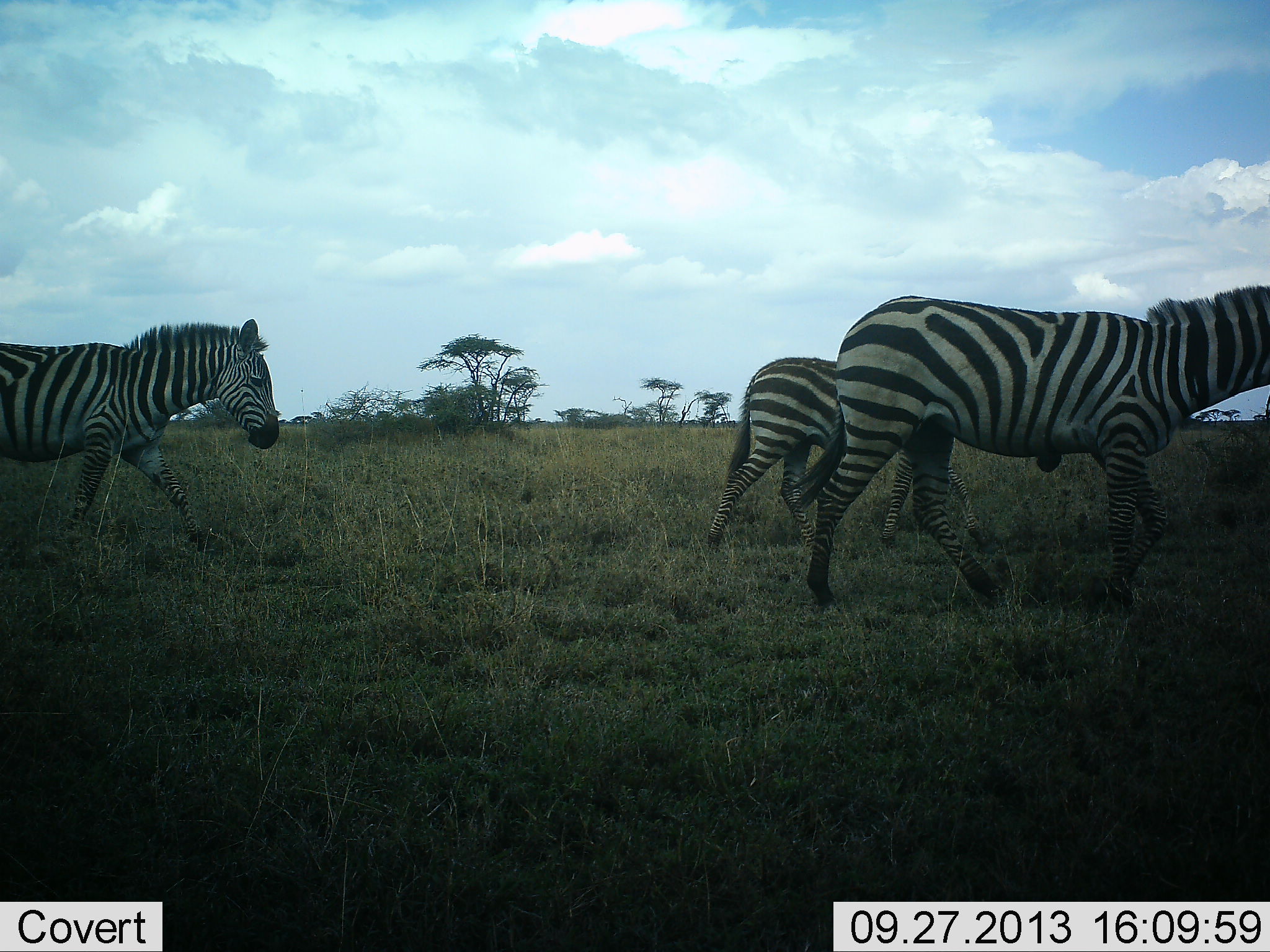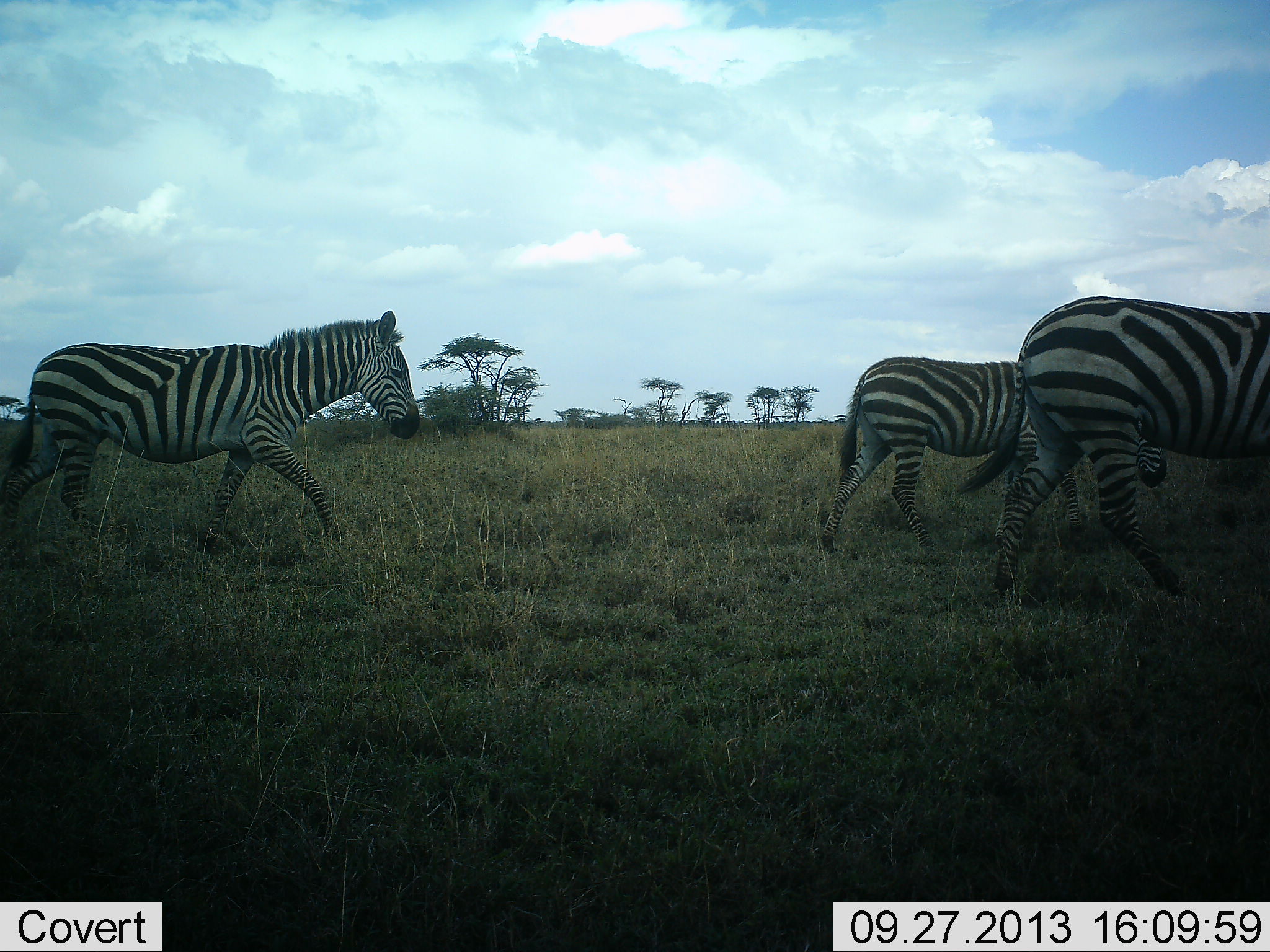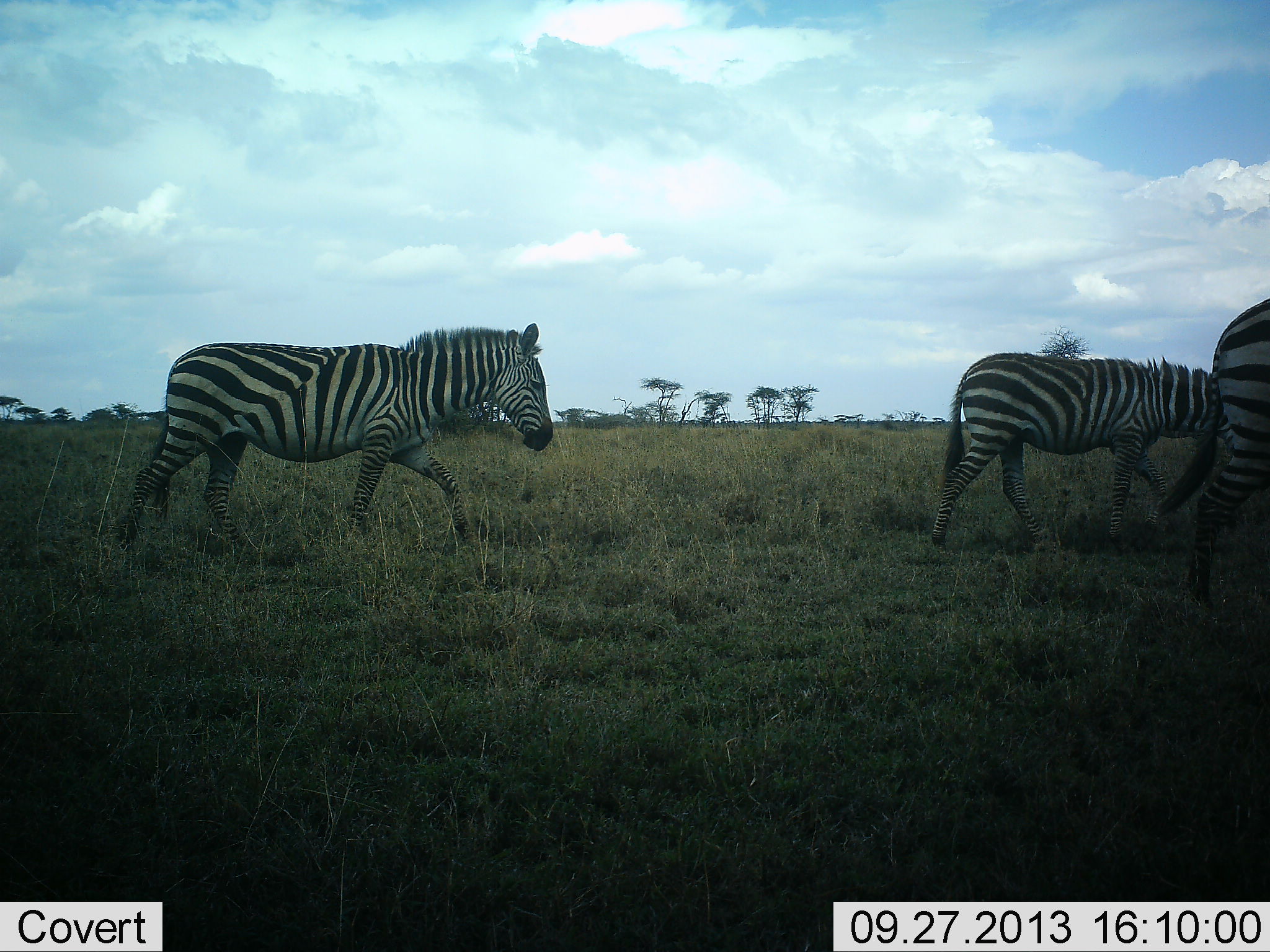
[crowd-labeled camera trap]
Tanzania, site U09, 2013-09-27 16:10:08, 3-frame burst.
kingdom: Animalia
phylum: Chordata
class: Mammalia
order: Perissodactyla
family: Equidae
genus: Equus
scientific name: Equus quagga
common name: plains zebra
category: zebra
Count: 3.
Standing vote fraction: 0%.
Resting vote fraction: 0%.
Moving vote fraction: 100%.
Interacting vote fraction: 0%.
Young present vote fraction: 0%.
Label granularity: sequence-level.